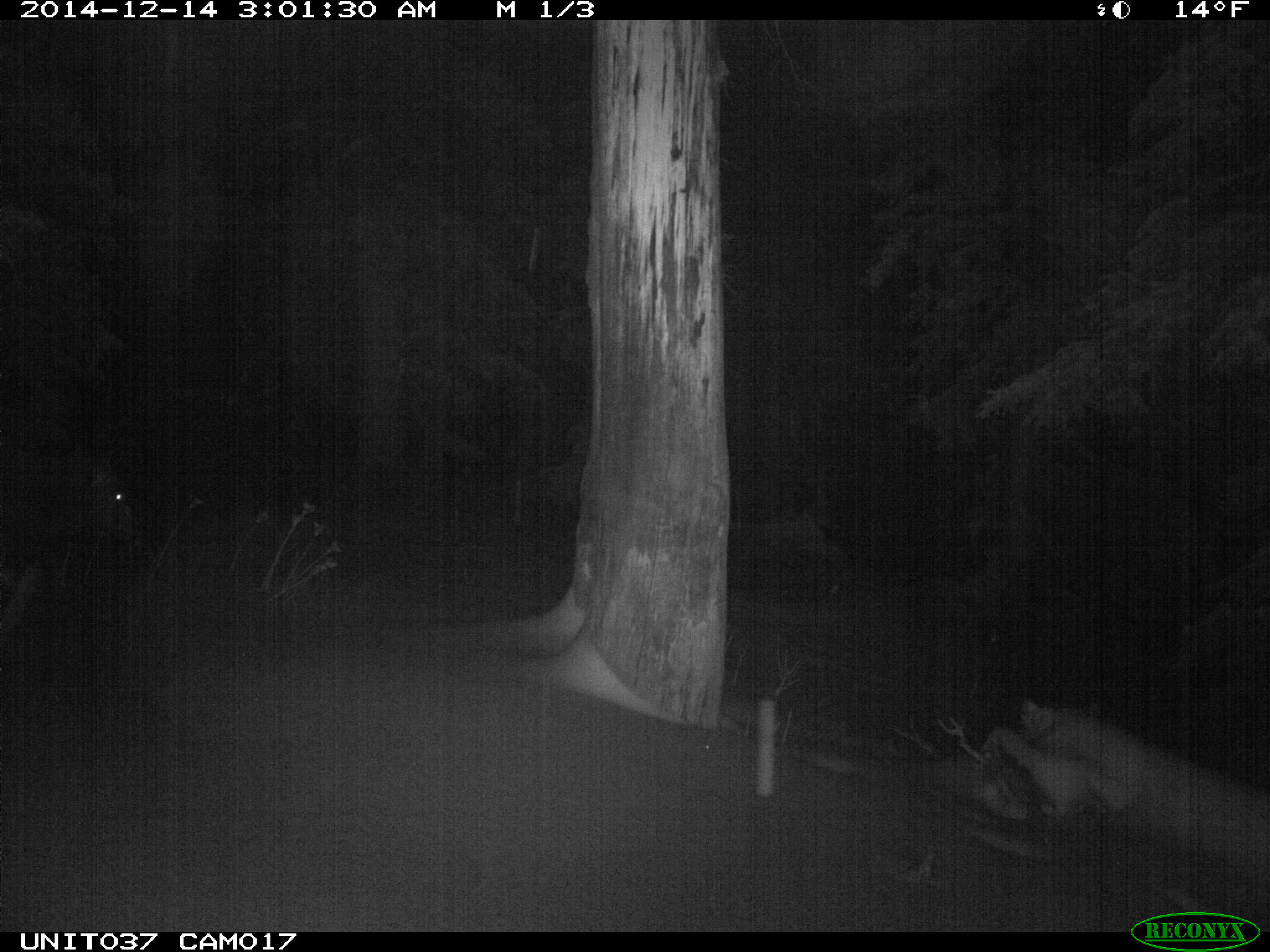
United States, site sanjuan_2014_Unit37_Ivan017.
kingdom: Animalia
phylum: Chordata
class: Mammalia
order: Artiodactyla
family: Cervidae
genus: Cervus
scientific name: Cervus elaphus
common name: red deer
Cervus elaphus (red deer).